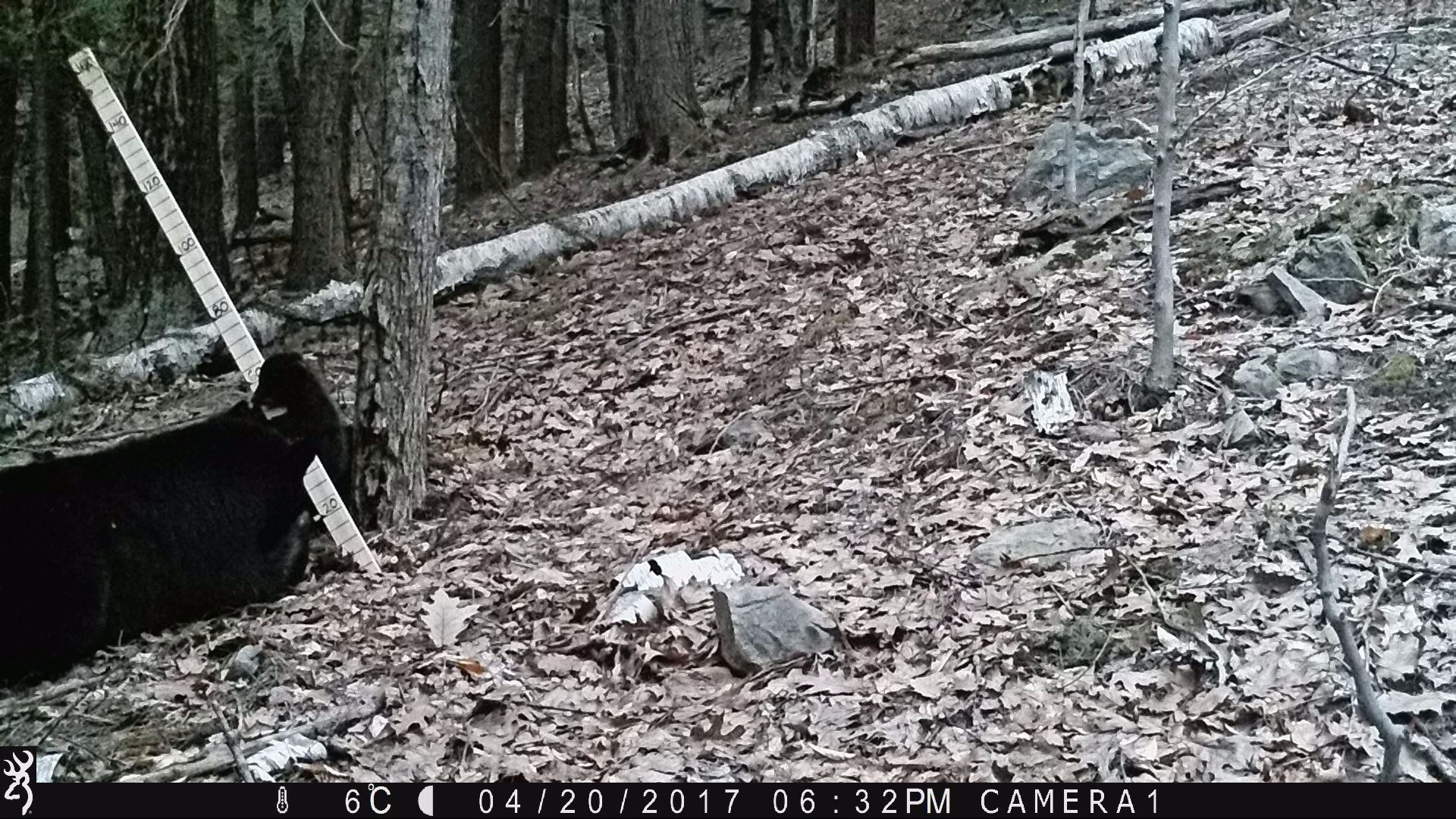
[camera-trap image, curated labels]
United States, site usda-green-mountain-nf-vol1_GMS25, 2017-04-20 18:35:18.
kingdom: Animalia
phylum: Chordata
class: Mammalia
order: Carnivora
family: Ursidae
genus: Ursus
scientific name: Ursus americanus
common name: black bear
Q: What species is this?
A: Black bear (Ursus americanus).